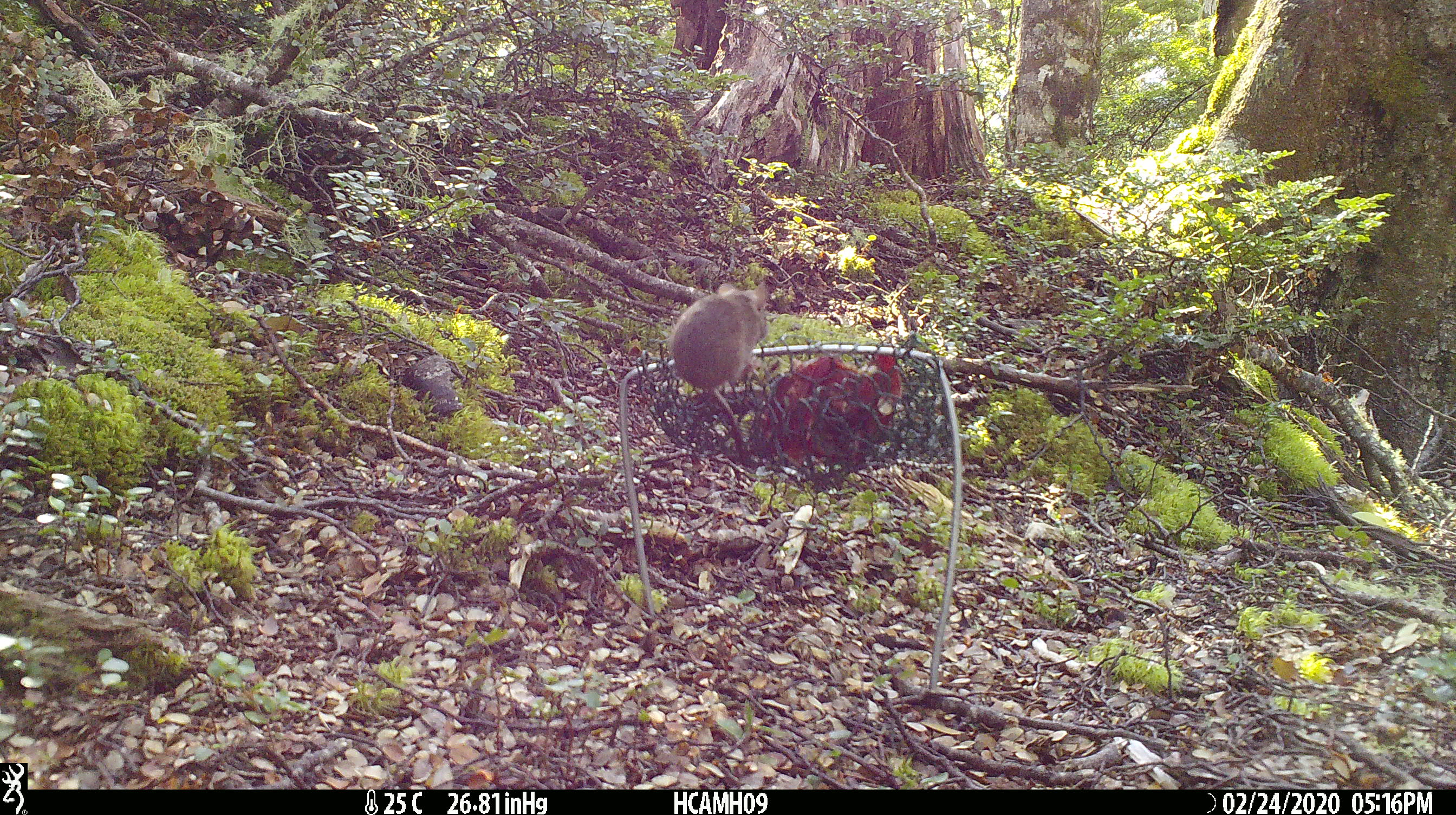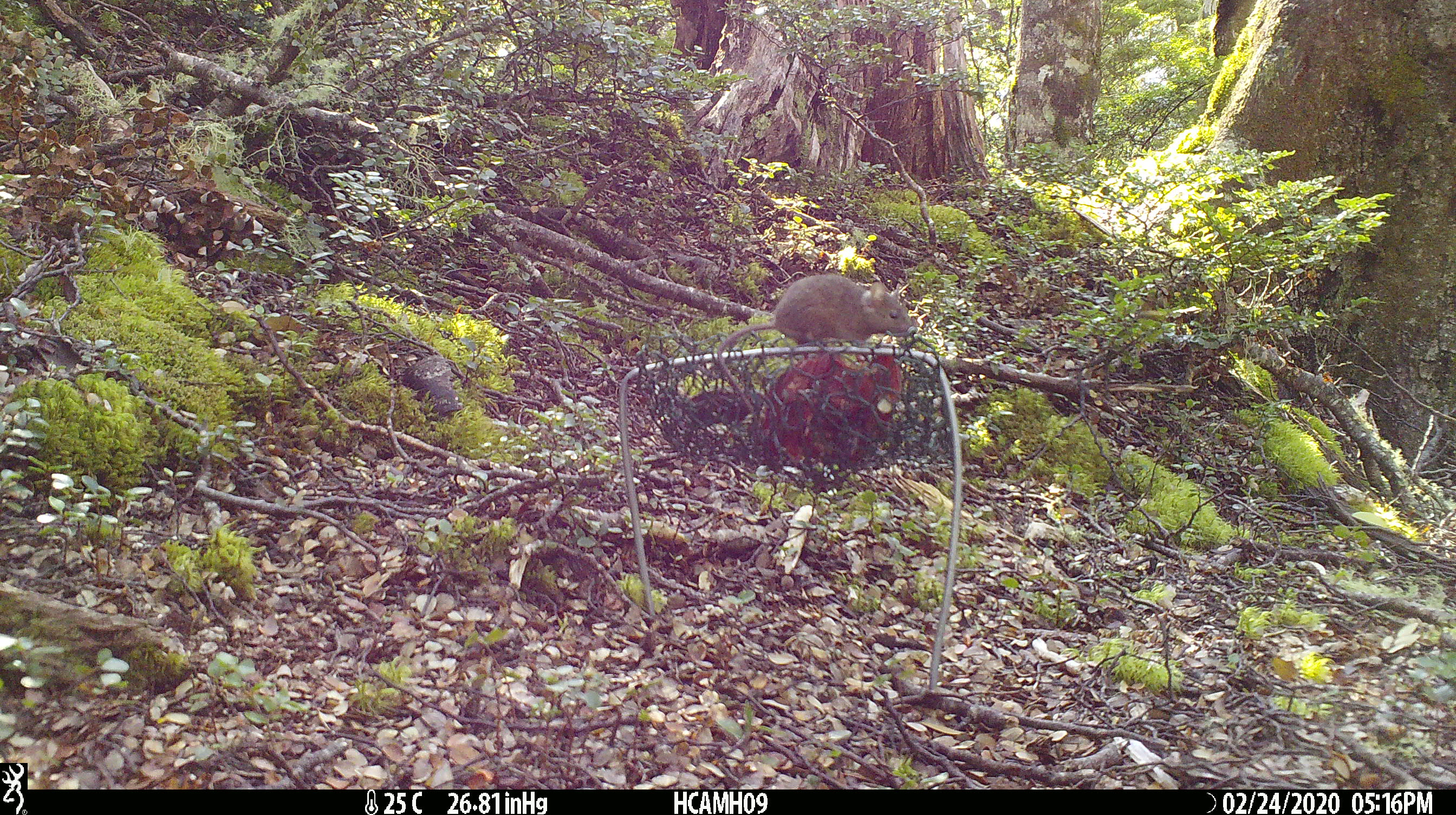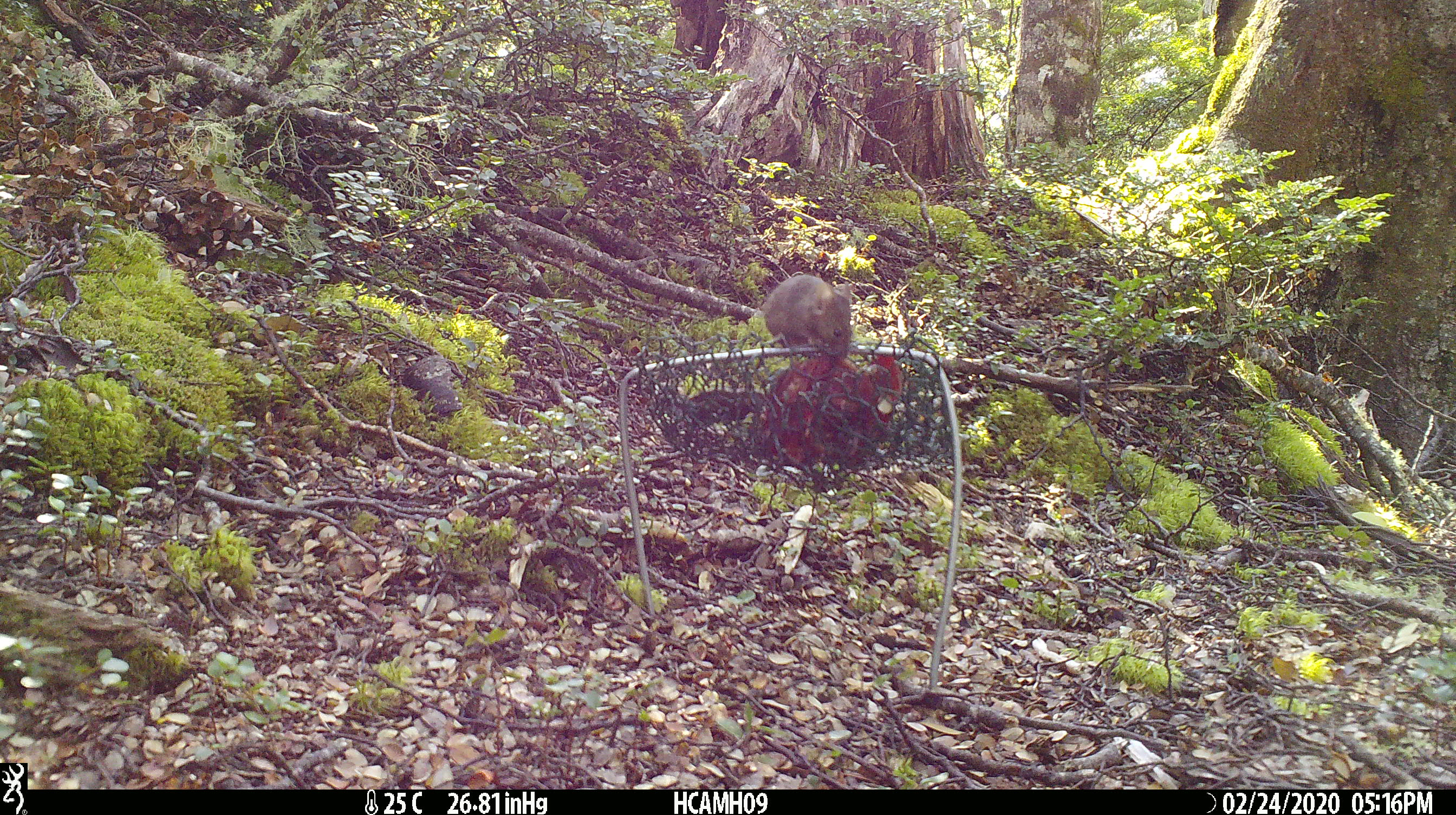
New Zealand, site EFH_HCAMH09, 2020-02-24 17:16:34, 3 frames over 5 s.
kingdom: Animalia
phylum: Chordata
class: Mammalia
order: Rodentia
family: Muridae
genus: Mus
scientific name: Mus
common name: mouse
Mouse (Mus).